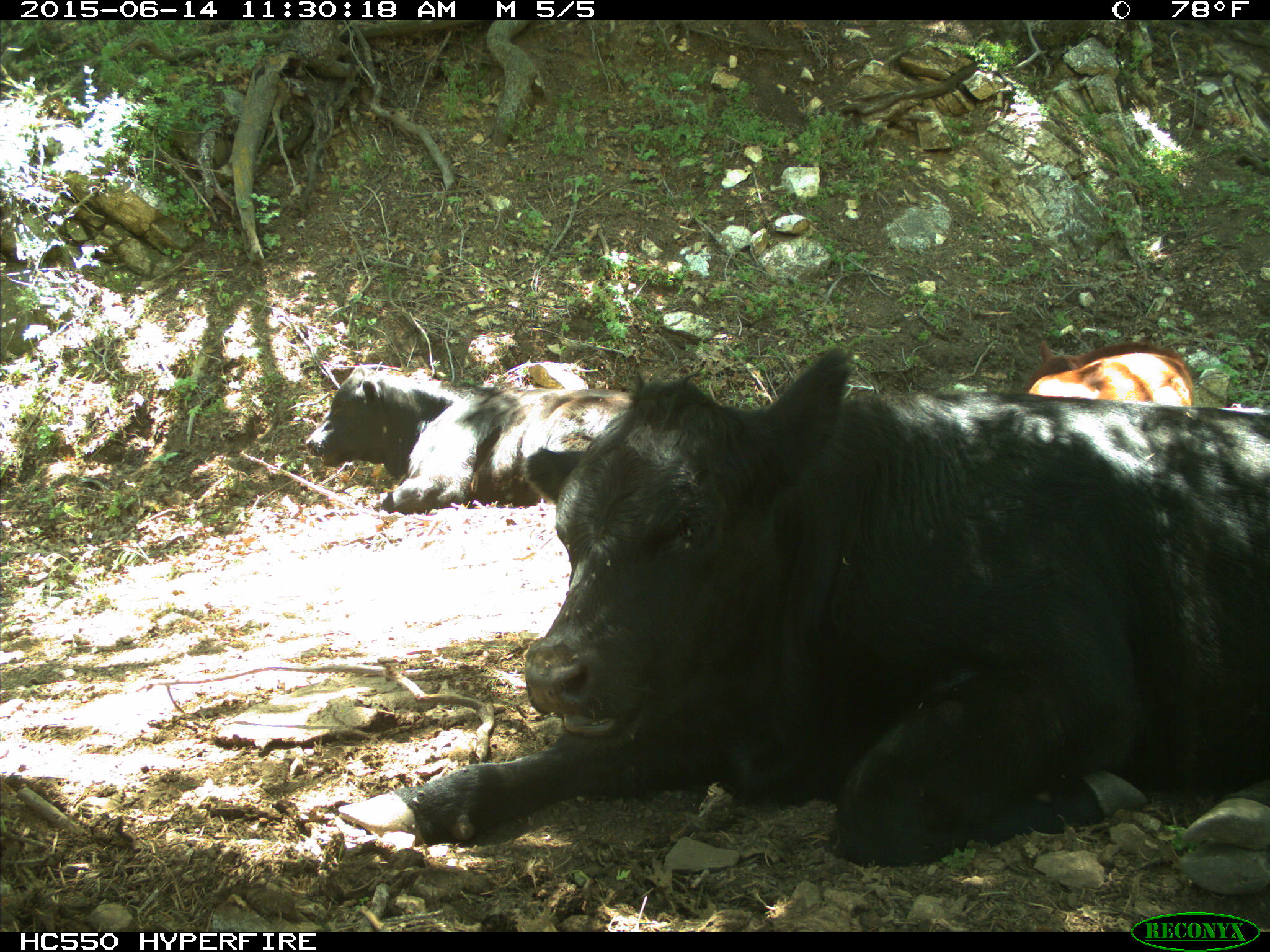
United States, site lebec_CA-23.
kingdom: Animalia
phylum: Chordata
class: Mammalia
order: Artiodactyla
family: Bovidae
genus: Bos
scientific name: Bos taurus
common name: domestic cow